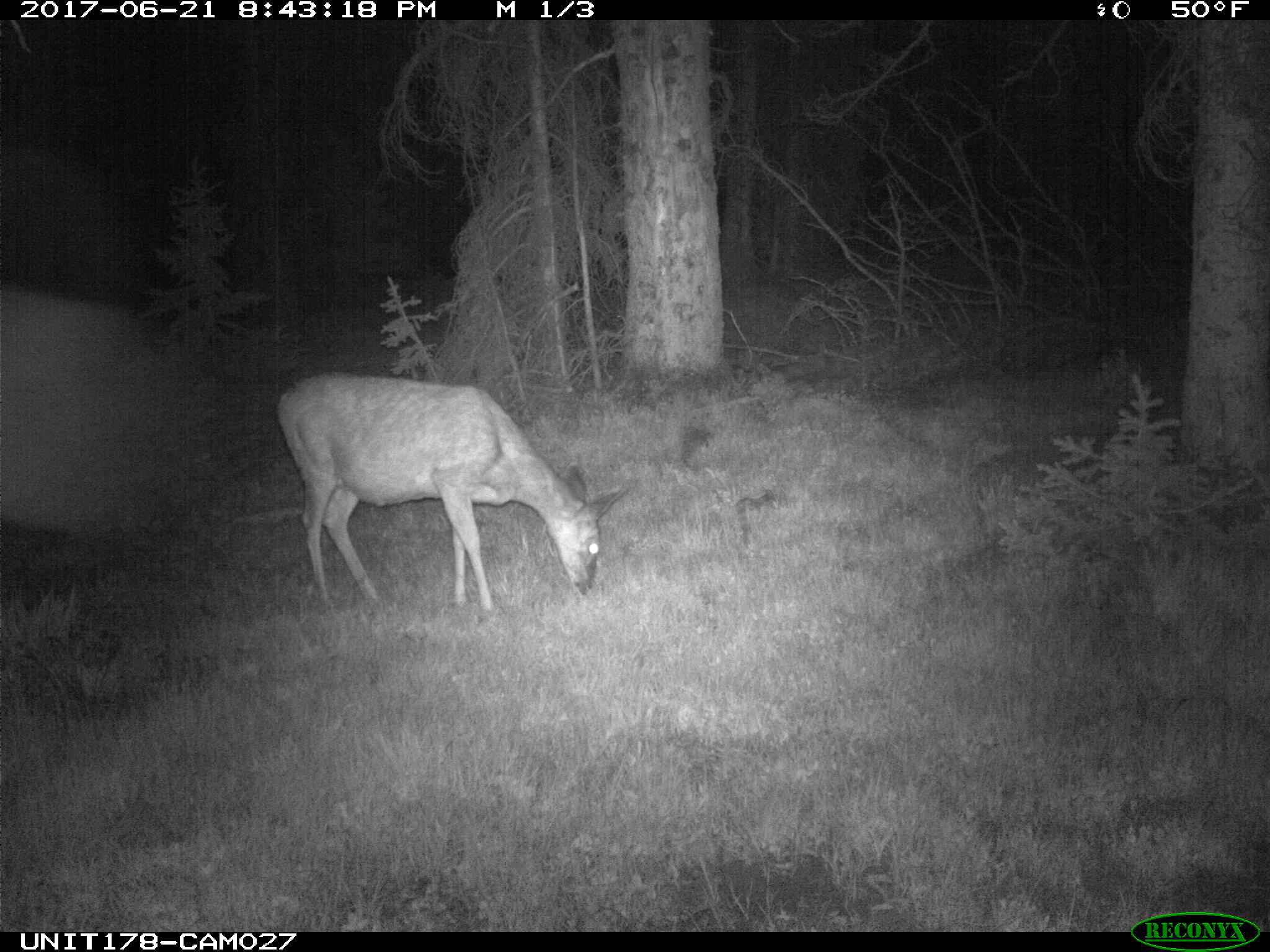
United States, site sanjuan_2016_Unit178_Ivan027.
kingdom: Animalia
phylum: Chordata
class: Mammalia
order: Artiodactyla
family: Cervidae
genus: Odocoileus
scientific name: Odocoileus hemionus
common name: mule deer